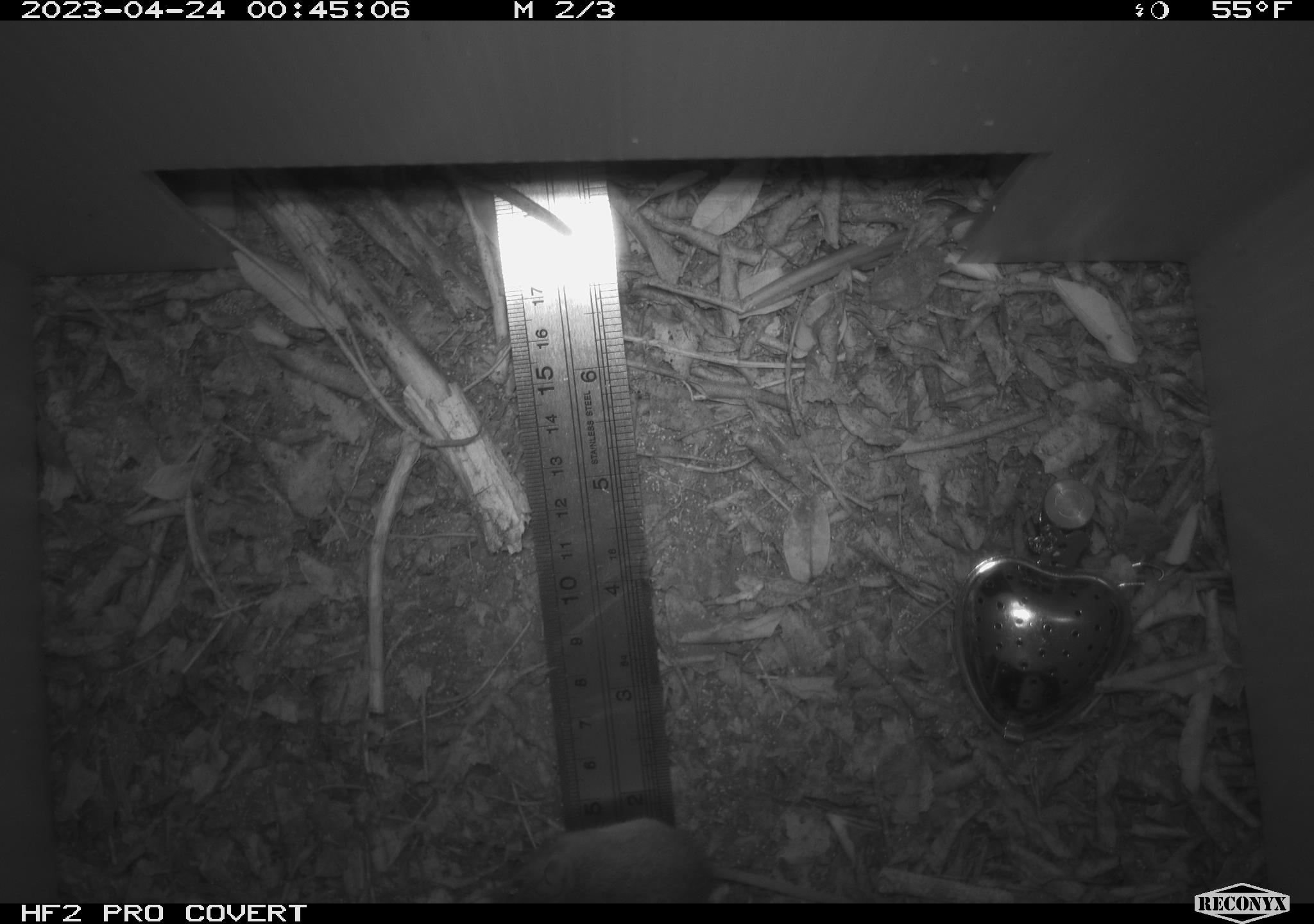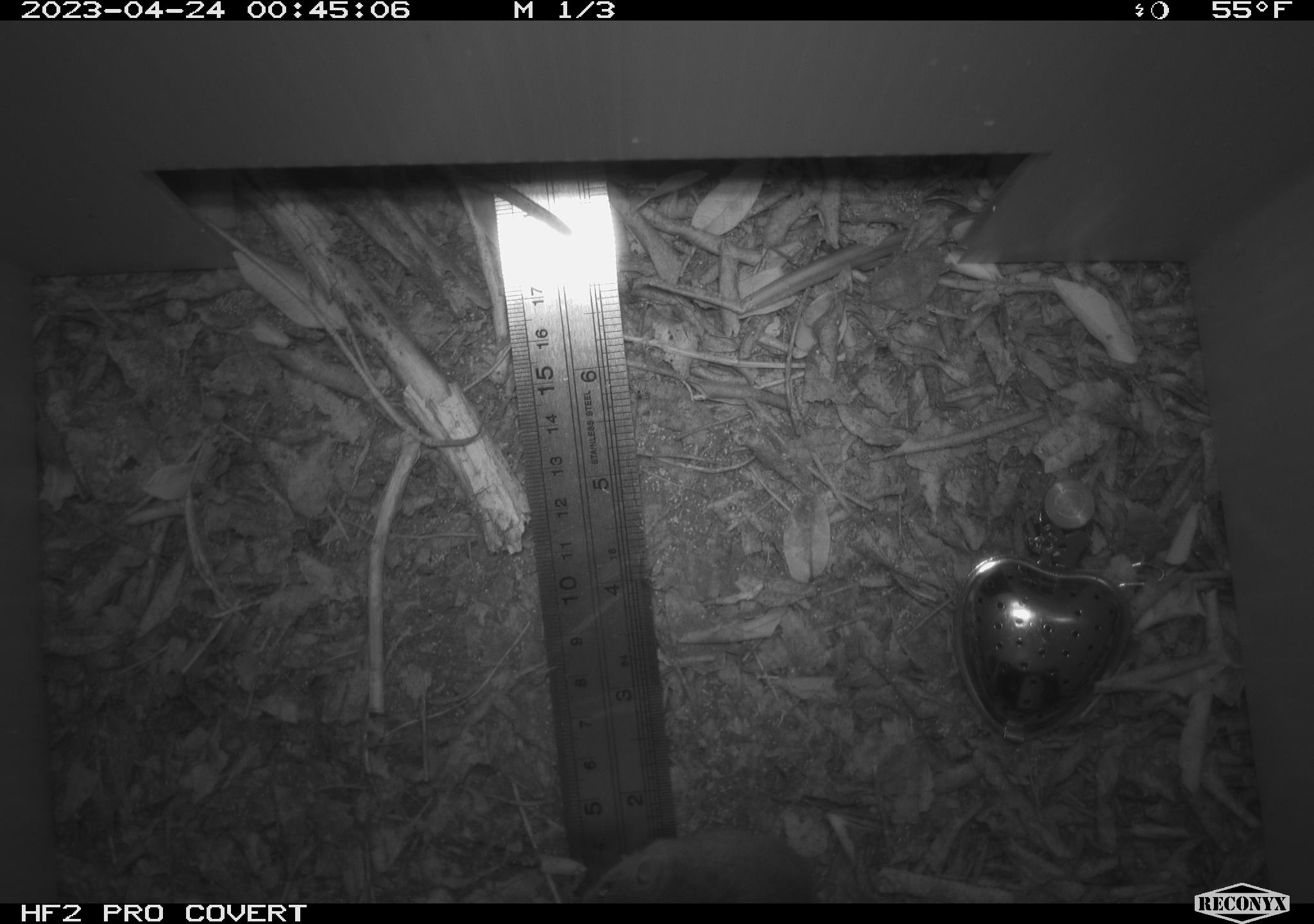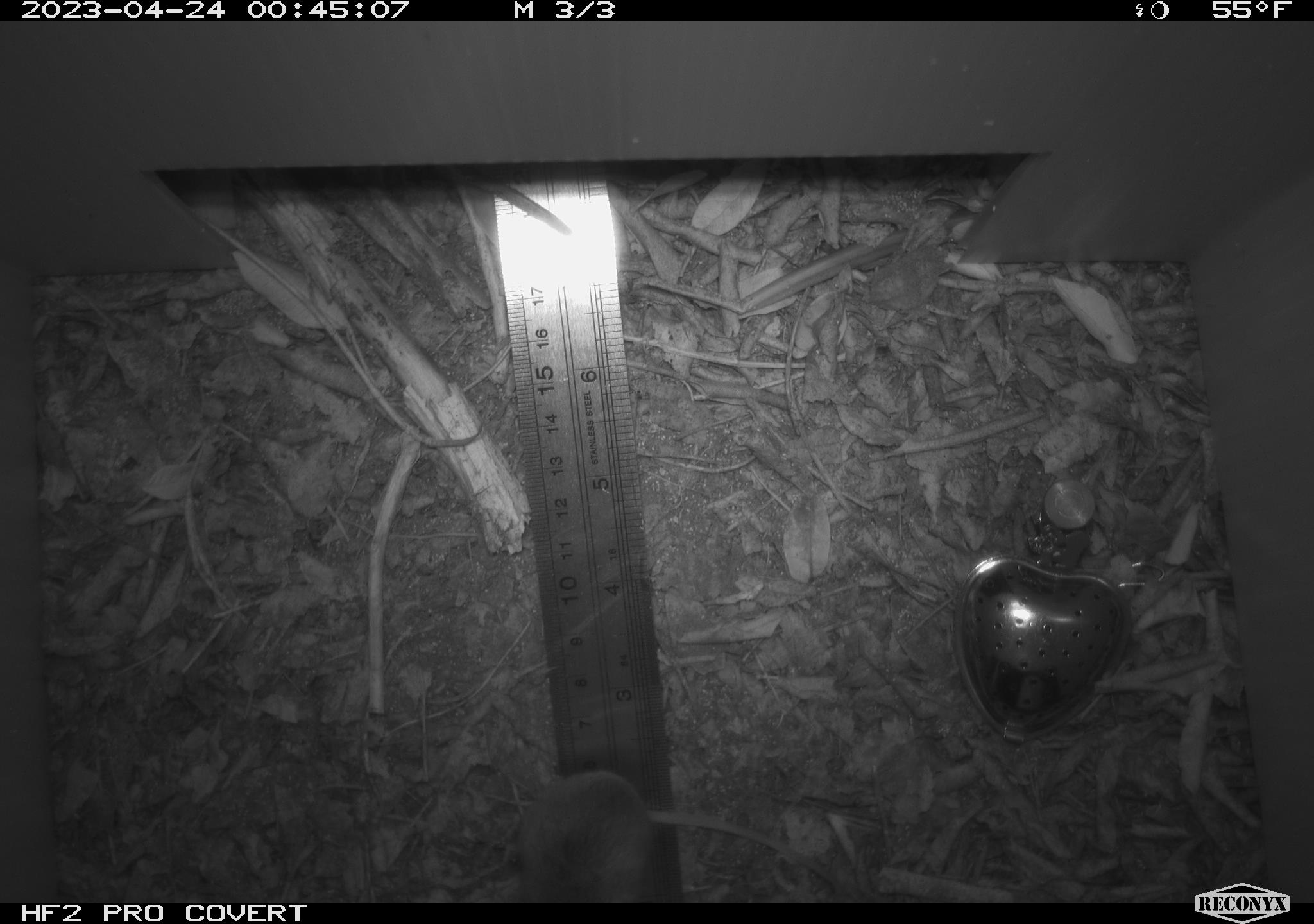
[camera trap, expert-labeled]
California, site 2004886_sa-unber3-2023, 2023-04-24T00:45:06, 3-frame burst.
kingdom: Animalia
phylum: Chordata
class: Mammalia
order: Rodentia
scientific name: Rodentia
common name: mouse species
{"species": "mouse species (Rodentia)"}